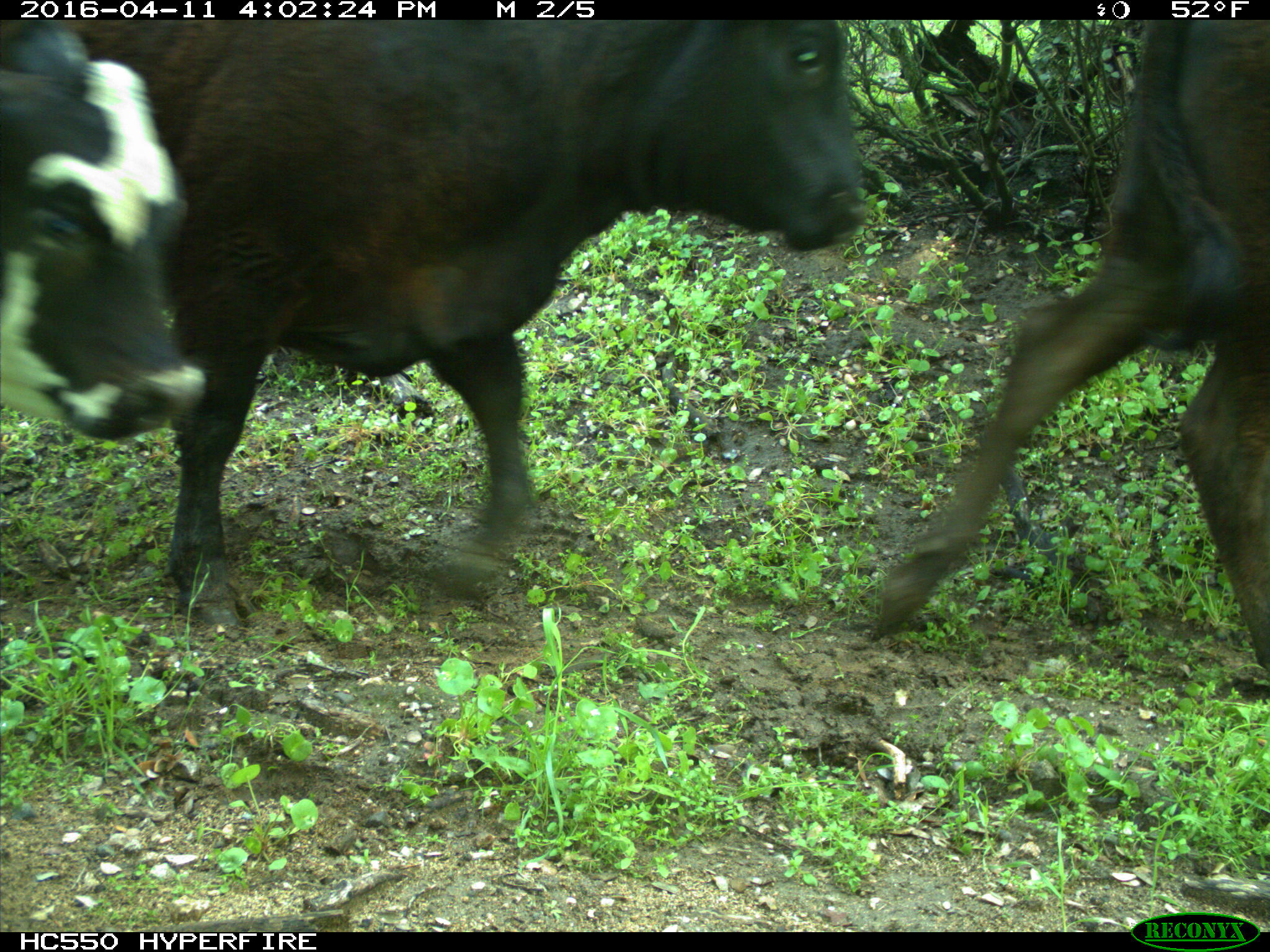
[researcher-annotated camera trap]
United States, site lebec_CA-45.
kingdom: Animalia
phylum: Chordata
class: Mammalia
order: Artiodactyla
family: Bovidae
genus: Bos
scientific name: Bos taurus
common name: domestic cow